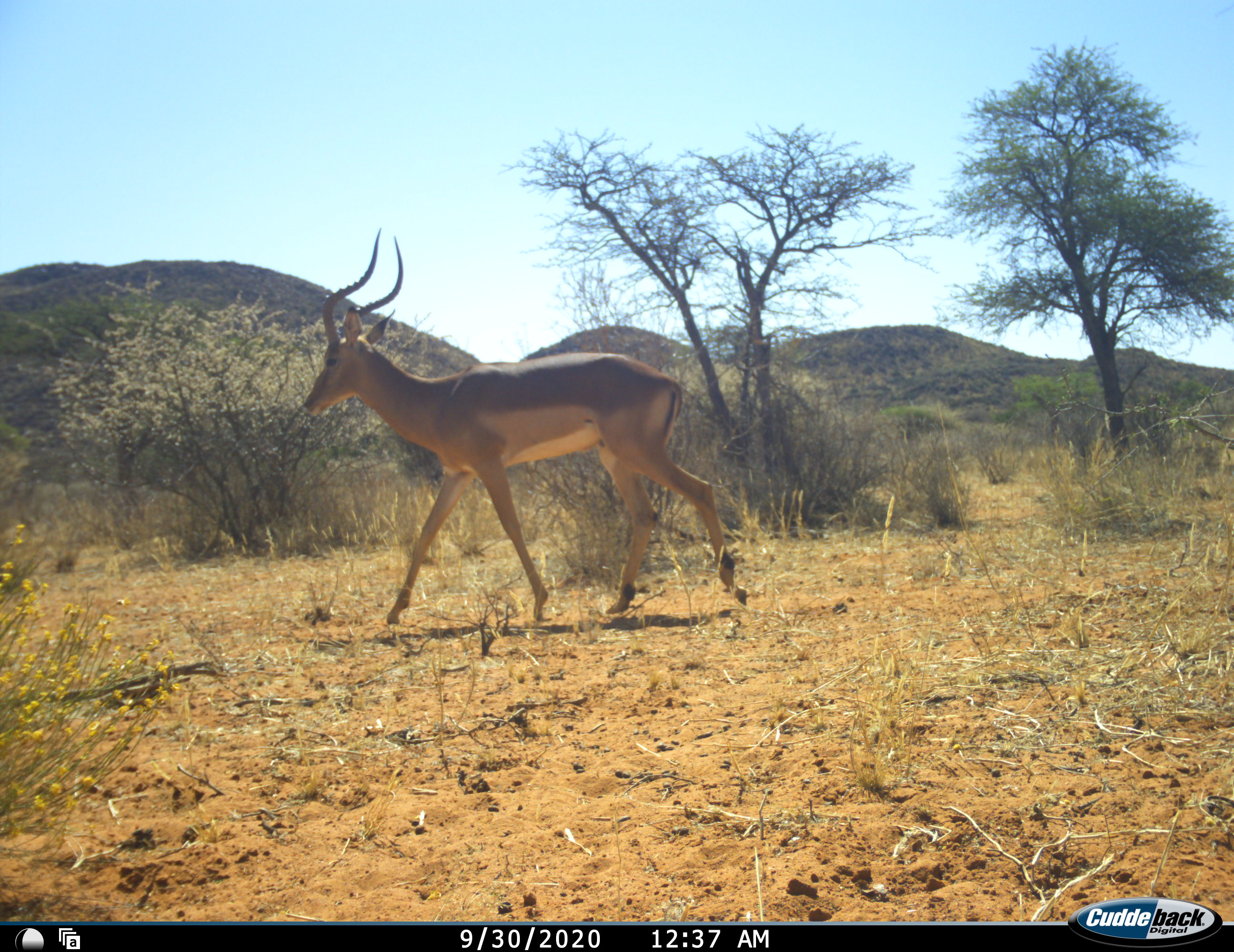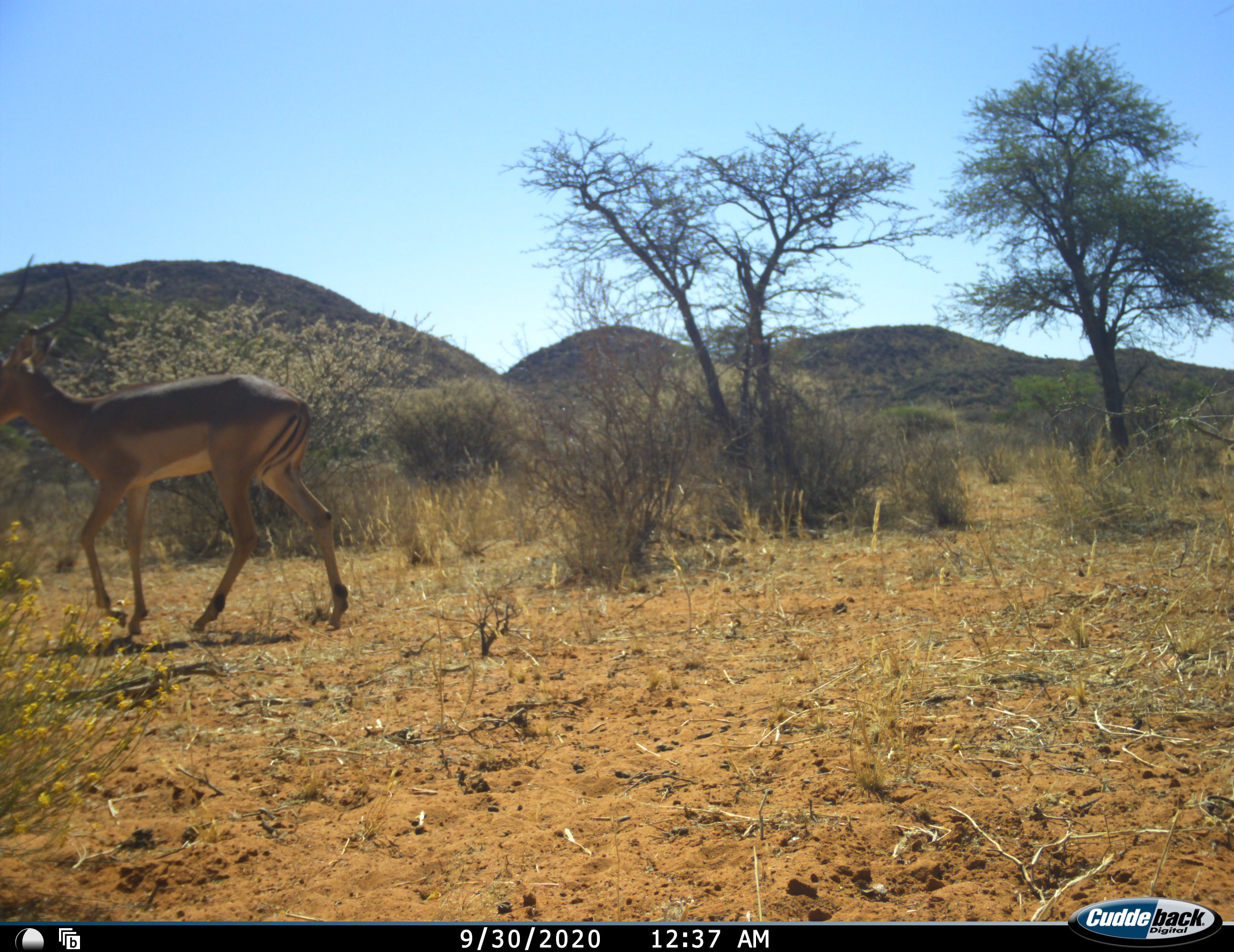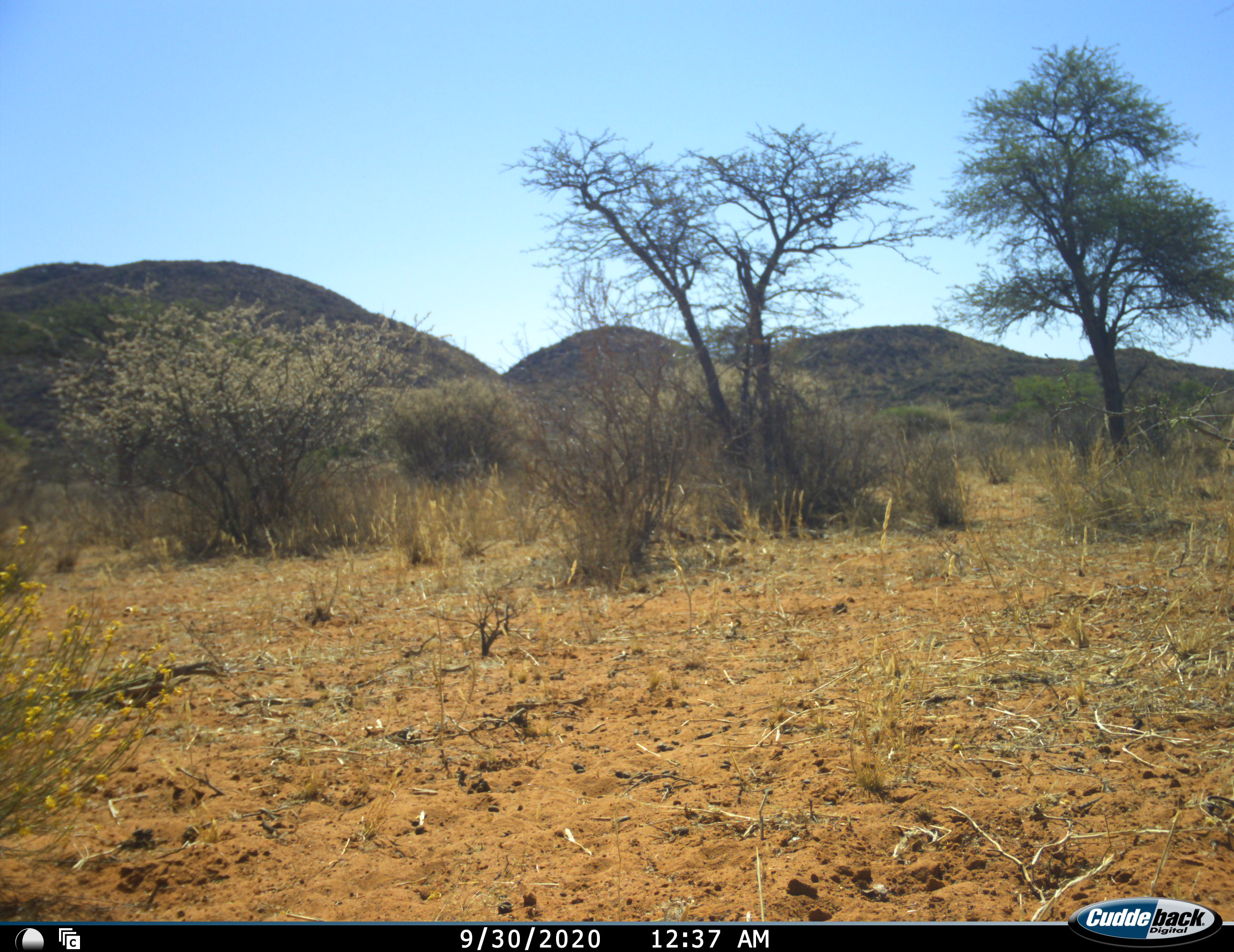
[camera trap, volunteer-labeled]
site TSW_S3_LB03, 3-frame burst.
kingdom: Animalia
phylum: Chordata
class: Mammalia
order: Artiodactyla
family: Bovidae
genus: Aepyceros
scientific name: Aepyceros melampus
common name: impala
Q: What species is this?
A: Impala (Aepyceros melampus).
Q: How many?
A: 1.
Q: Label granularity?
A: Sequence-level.